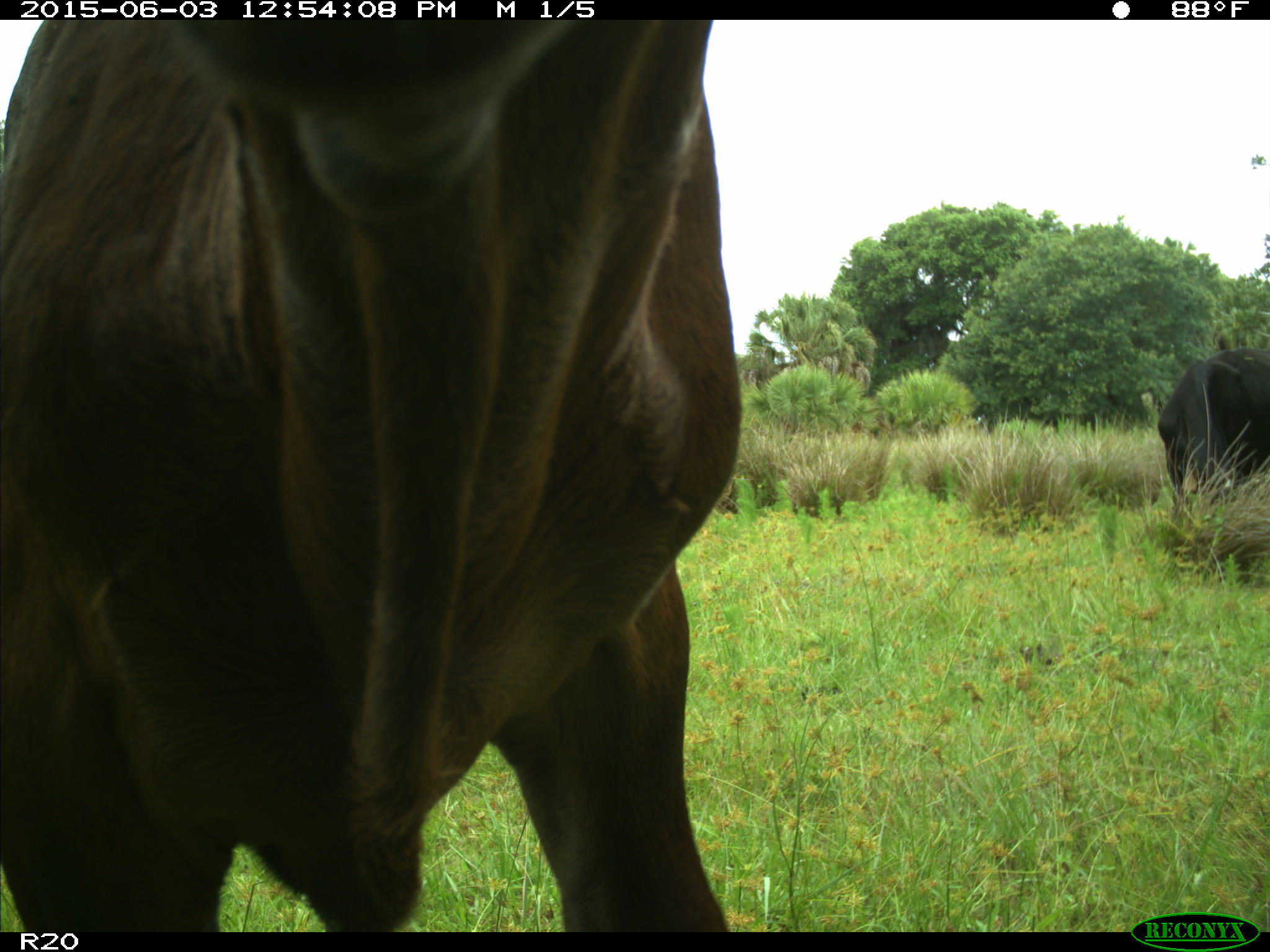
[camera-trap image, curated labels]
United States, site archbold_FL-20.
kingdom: Animalia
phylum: Chordata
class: Mammalia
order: Artiodactyla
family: Bovidae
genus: Bos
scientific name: Bos taurus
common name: domestic cow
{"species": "Bos taurus (domestic cow)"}